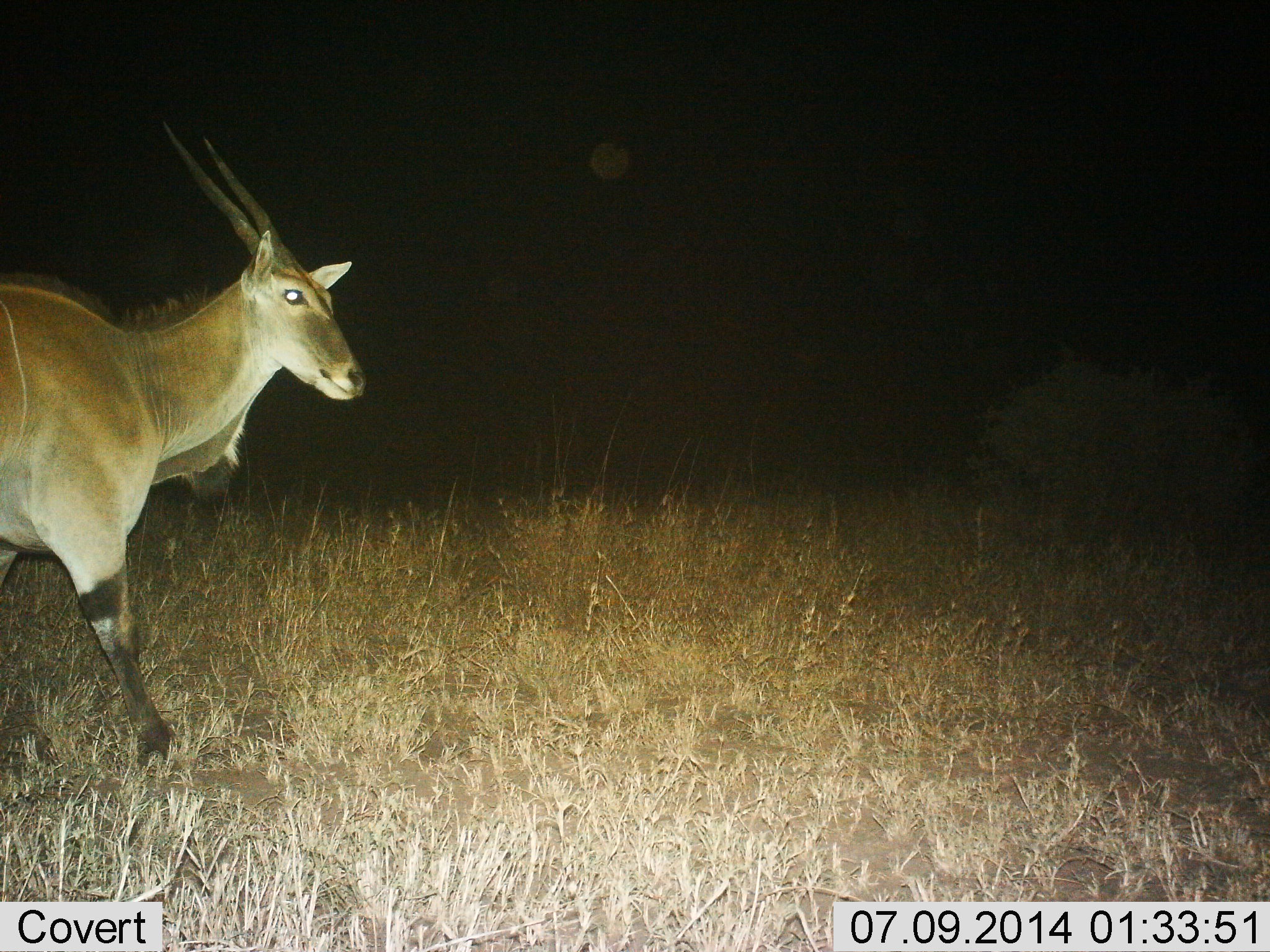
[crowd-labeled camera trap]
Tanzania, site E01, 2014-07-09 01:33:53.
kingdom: Animalia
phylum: Chordata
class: Mammalia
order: Artiodactyla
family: Bovidae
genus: Tragelaphus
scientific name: Tragelaphus oryx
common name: eland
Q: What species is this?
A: Eland (Tragelaphus oryx).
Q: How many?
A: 1.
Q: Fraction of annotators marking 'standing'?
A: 20%.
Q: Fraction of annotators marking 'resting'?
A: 0%.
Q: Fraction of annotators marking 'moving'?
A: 80%.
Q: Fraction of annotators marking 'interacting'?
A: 0%.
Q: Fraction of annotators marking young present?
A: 0%.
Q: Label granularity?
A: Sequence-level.